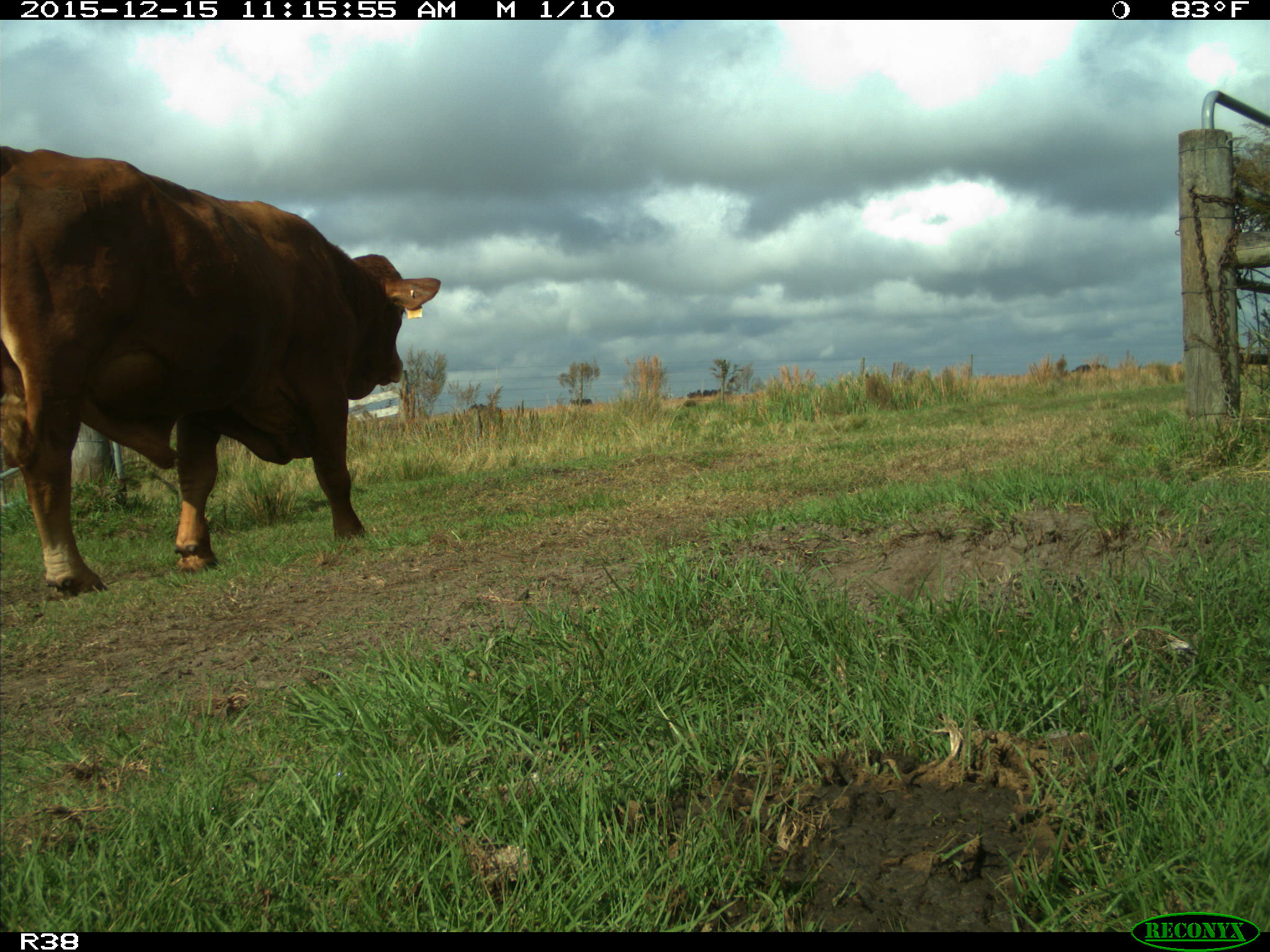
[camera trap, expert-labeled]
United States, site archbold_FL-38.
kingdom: Animalia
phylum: Chordata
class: Mammalia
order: Artiodactyla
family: Bovidae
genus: Bos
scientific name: Bos taurus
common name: domestic cow